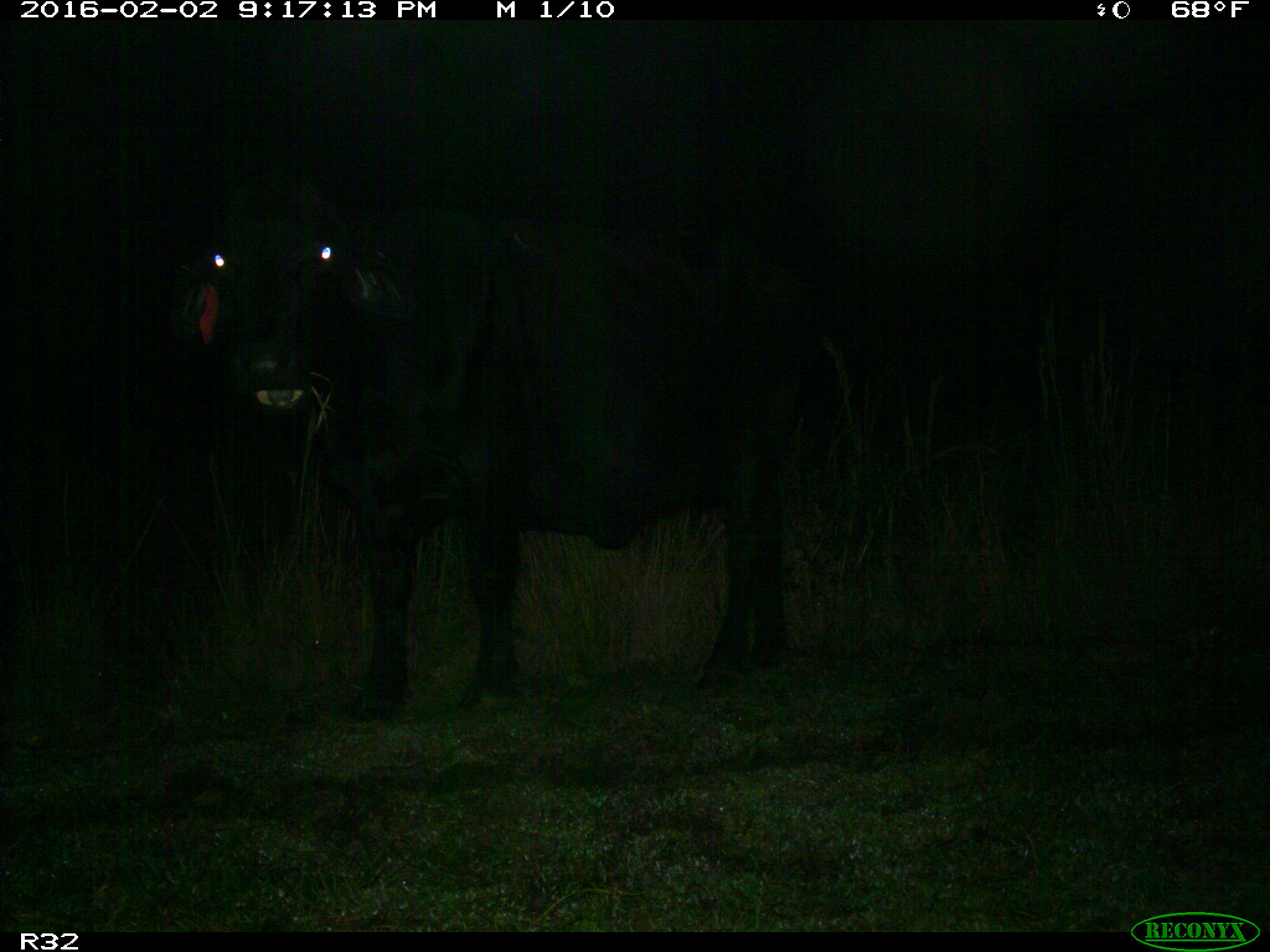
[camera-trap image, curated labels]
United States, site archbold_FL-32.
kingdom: Animalia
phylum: Chordata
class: Mammalia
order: Artiodactyla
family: Bovidae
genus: Bos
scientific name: Bos taurus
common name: domestic cow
Bos taurus (domestic cow).